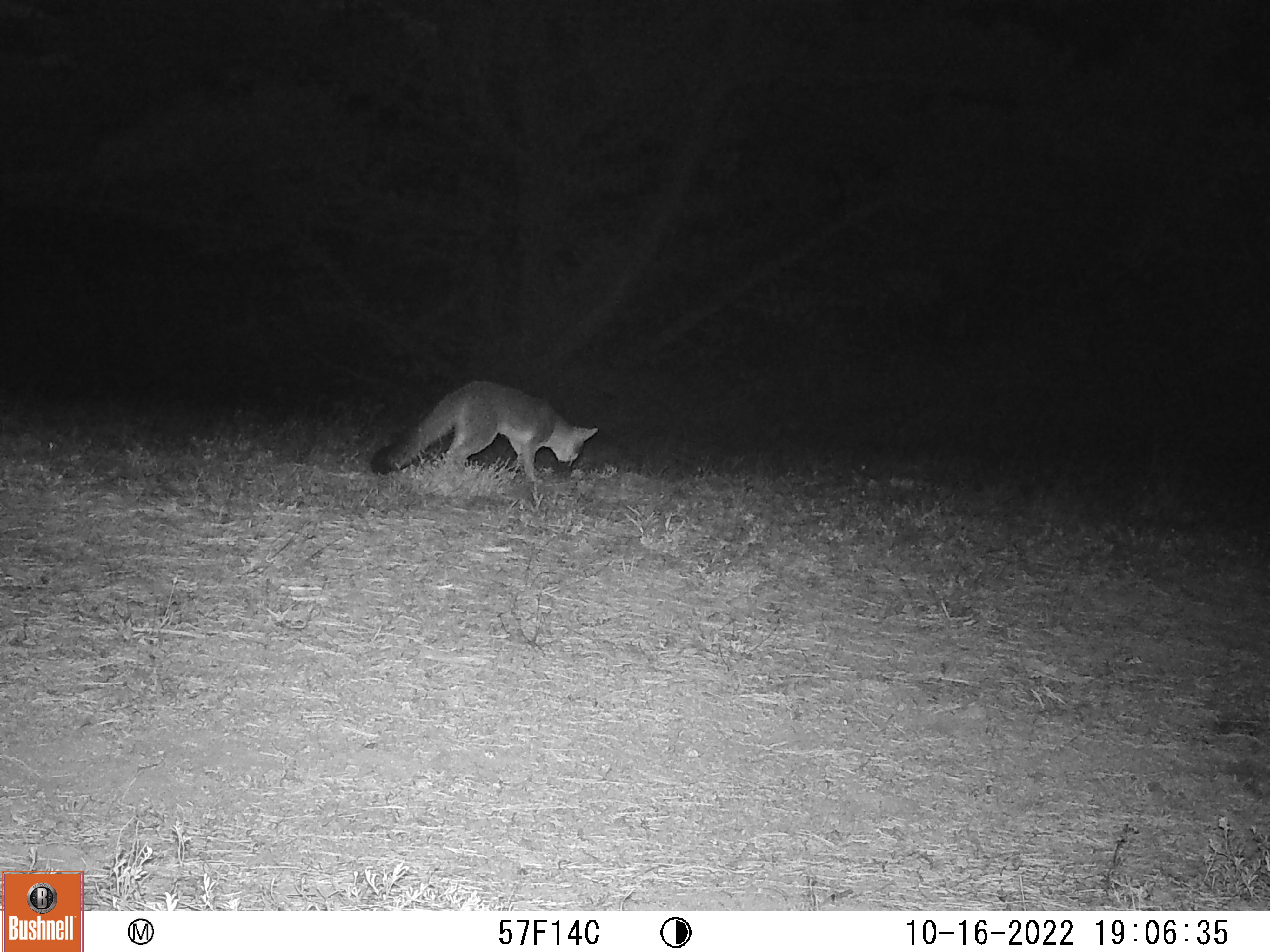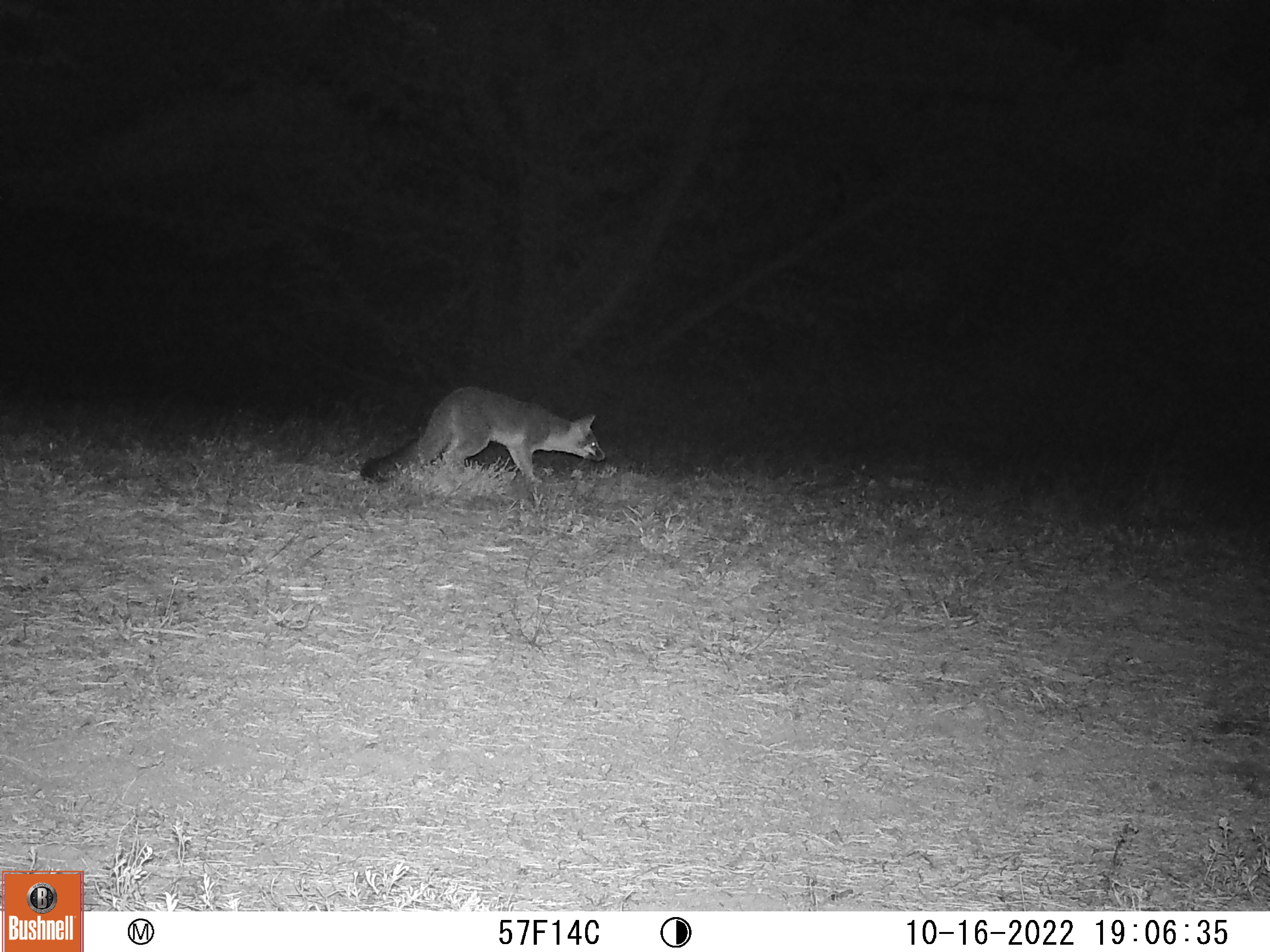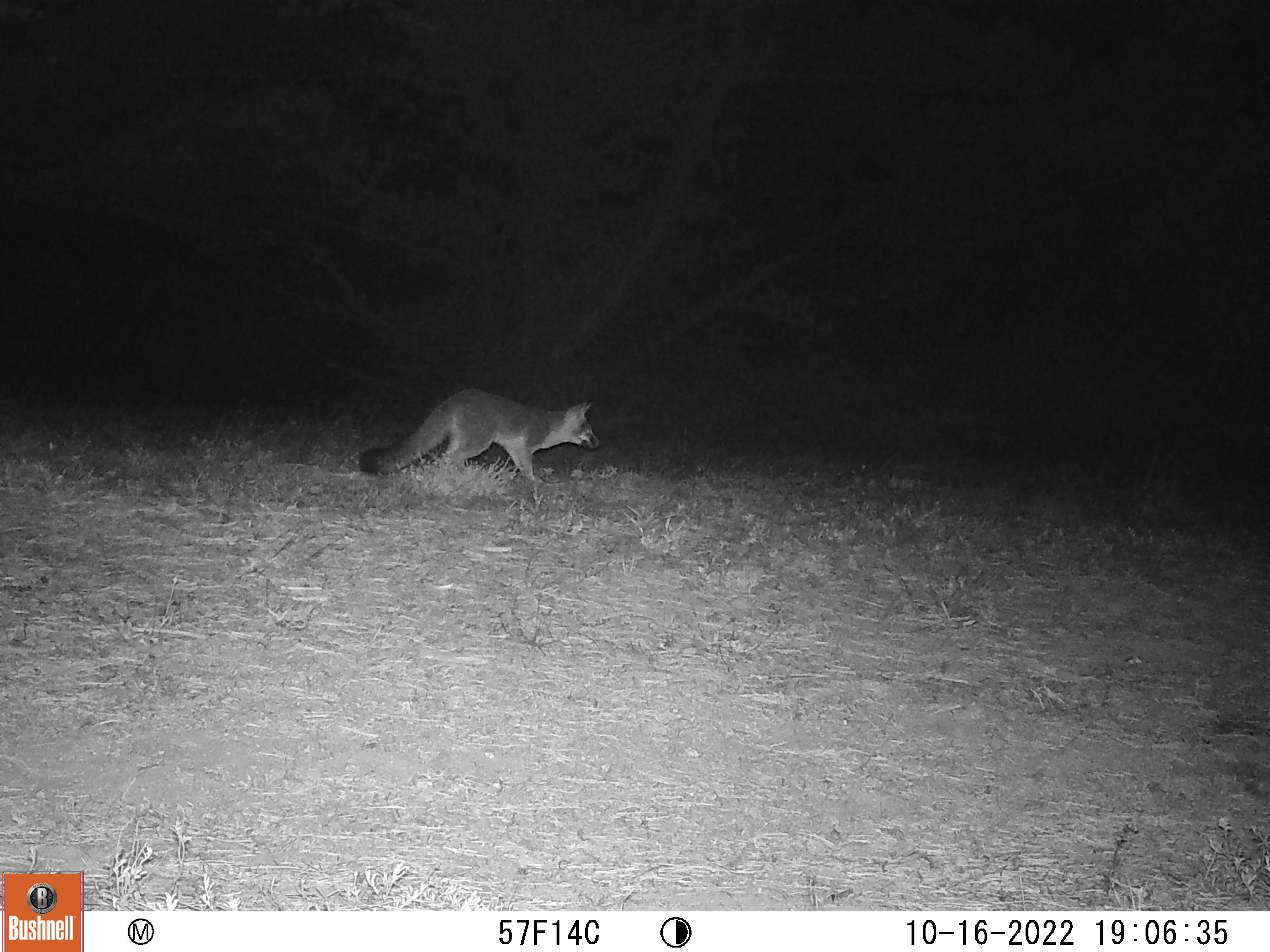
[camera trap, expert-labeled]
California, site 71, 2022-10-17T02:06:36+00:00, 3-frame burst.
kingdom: Animalia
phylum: Chordata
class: Mammalia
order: Carnivora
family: Canidae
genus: Urocyon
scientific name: Urocyon cinereoargenteus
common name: gray fox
Gray fox (Urocyon cinereoargenteus).